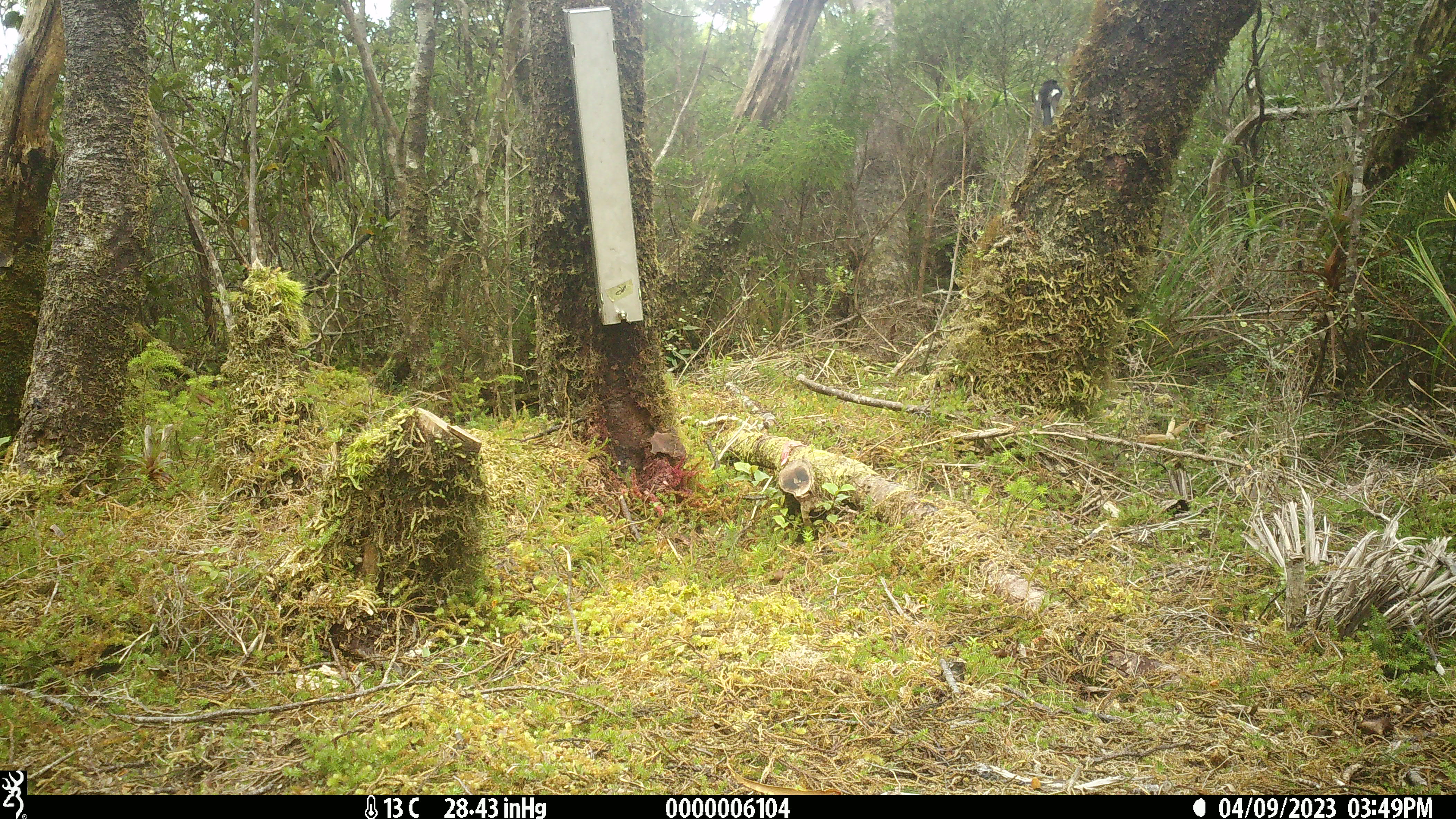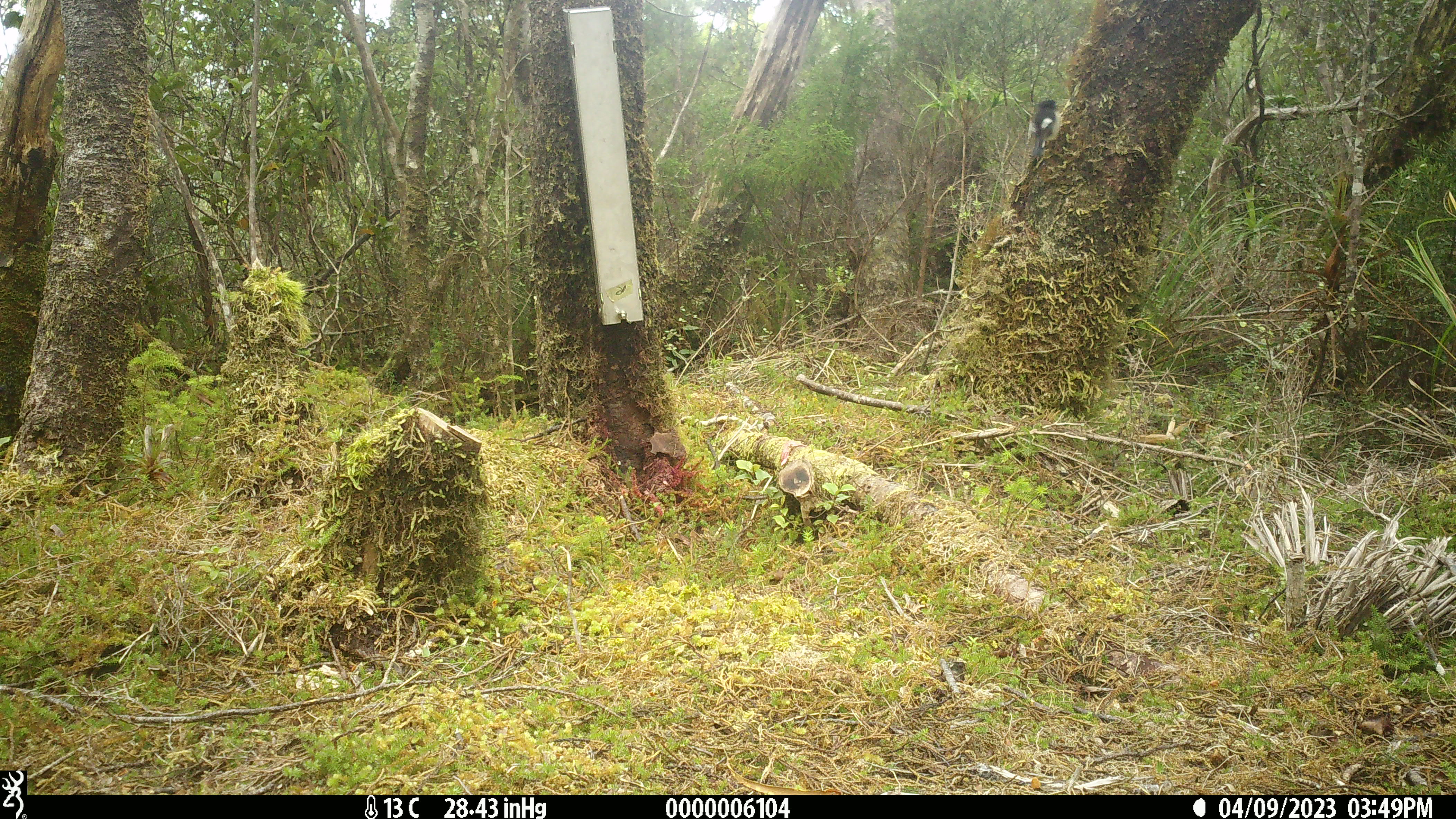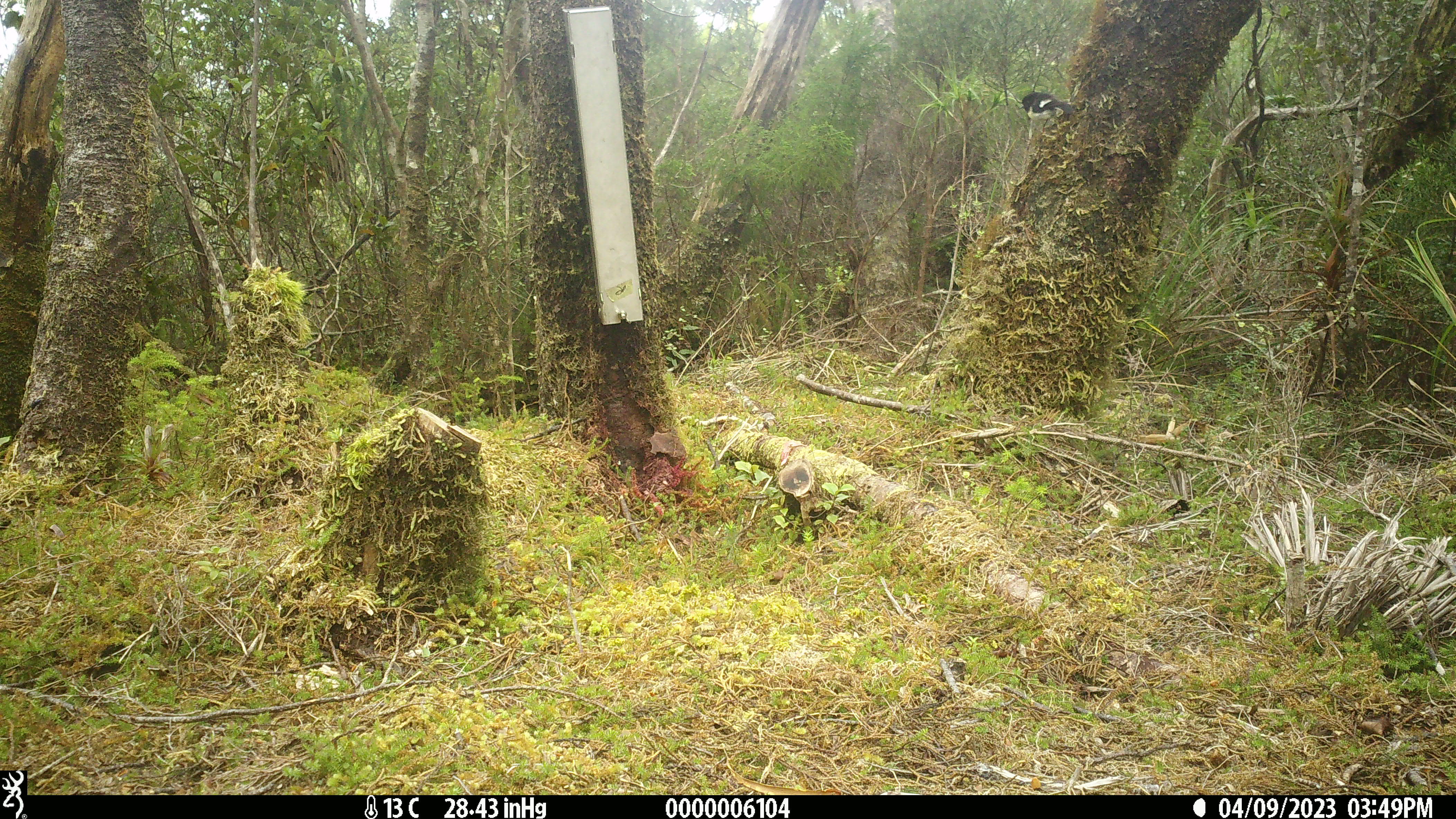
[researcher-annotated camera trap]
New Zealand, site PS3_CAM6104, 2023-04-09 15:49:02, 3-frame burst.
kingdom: Animalia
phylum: Chordata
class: Aves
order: Passeriformes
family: Petroicidae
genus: Petroica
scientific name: Petroica macrocephala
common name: tomtit